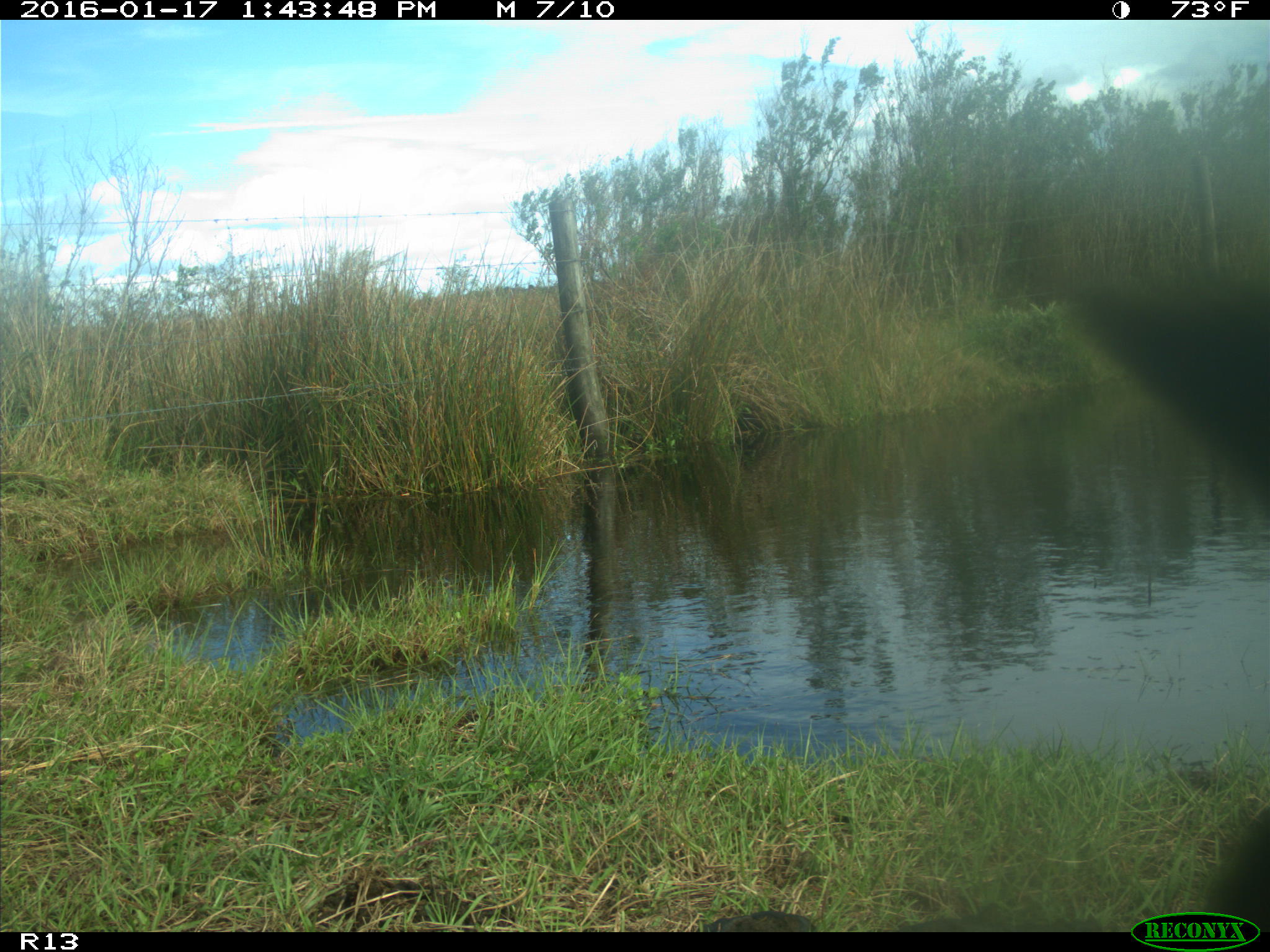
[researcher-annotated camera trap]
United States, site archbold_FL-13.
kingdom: Animalia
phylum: Chordata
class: Mammalia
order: Artiodactyla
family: Bovidae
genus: Bos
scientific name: Bos taurus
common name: domestic cow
Bos taurus (domestic cow).